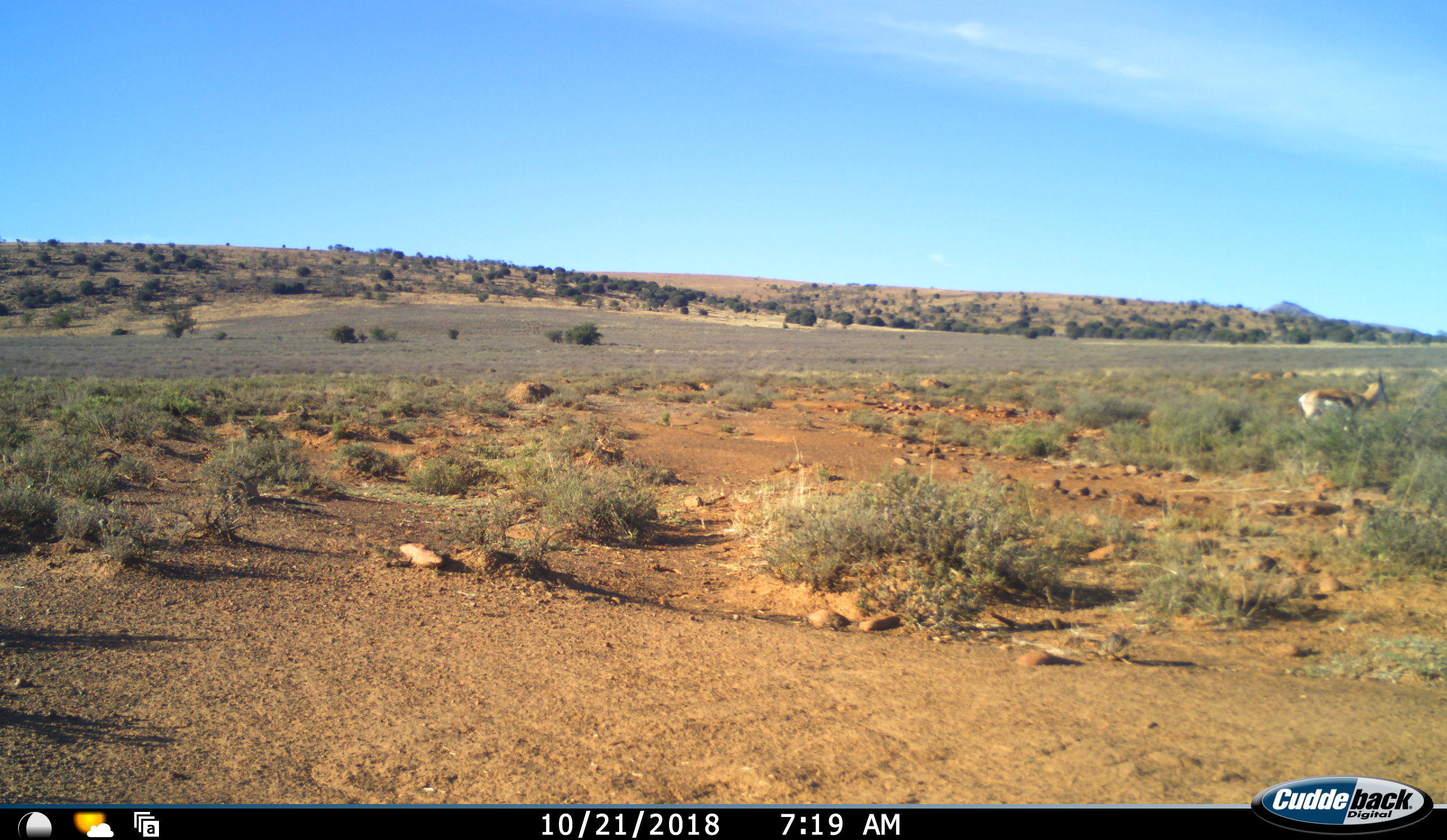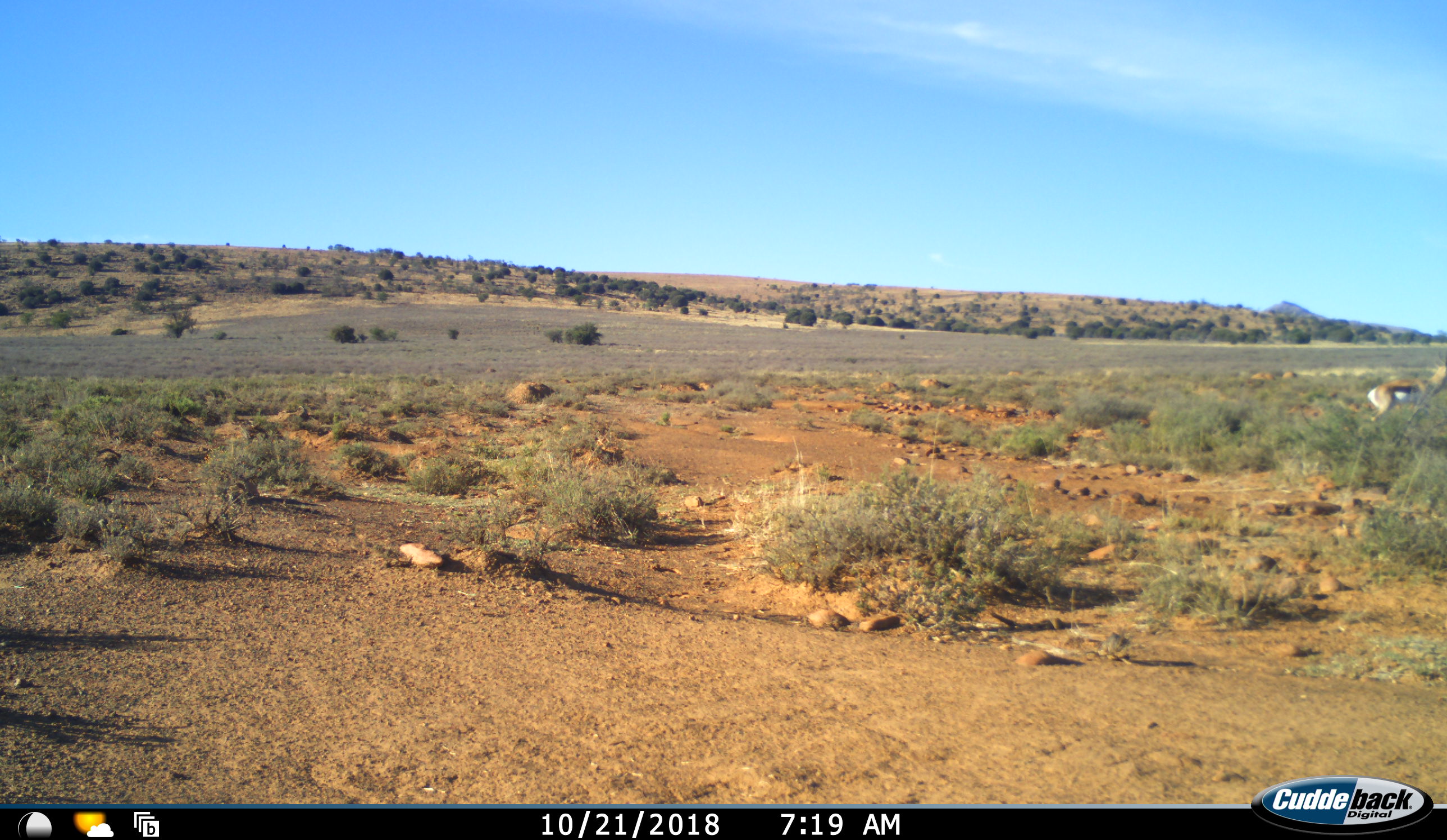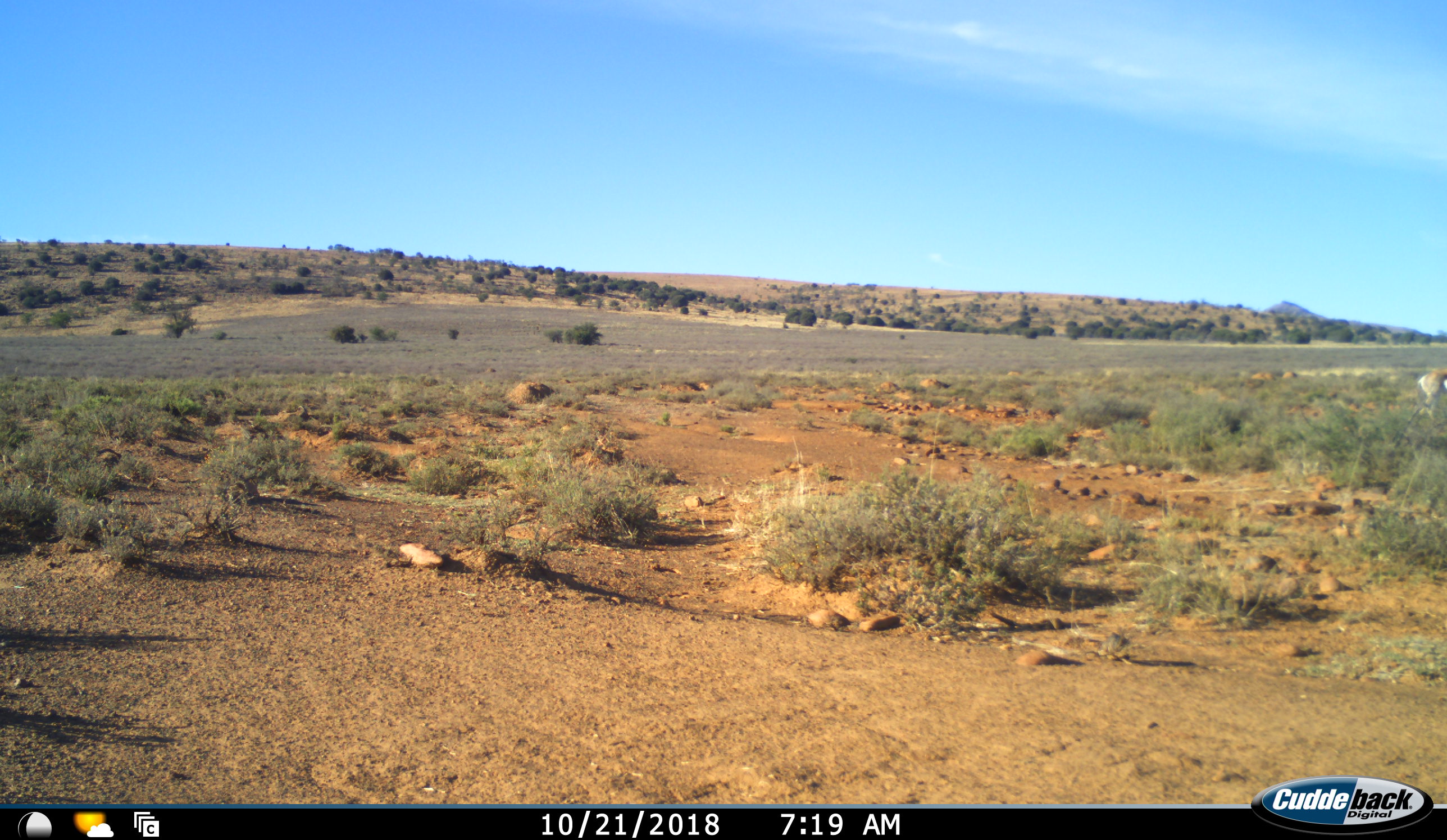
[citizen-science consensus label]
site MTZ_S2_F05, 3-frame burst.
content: unidentified animal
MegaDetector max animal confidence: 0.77